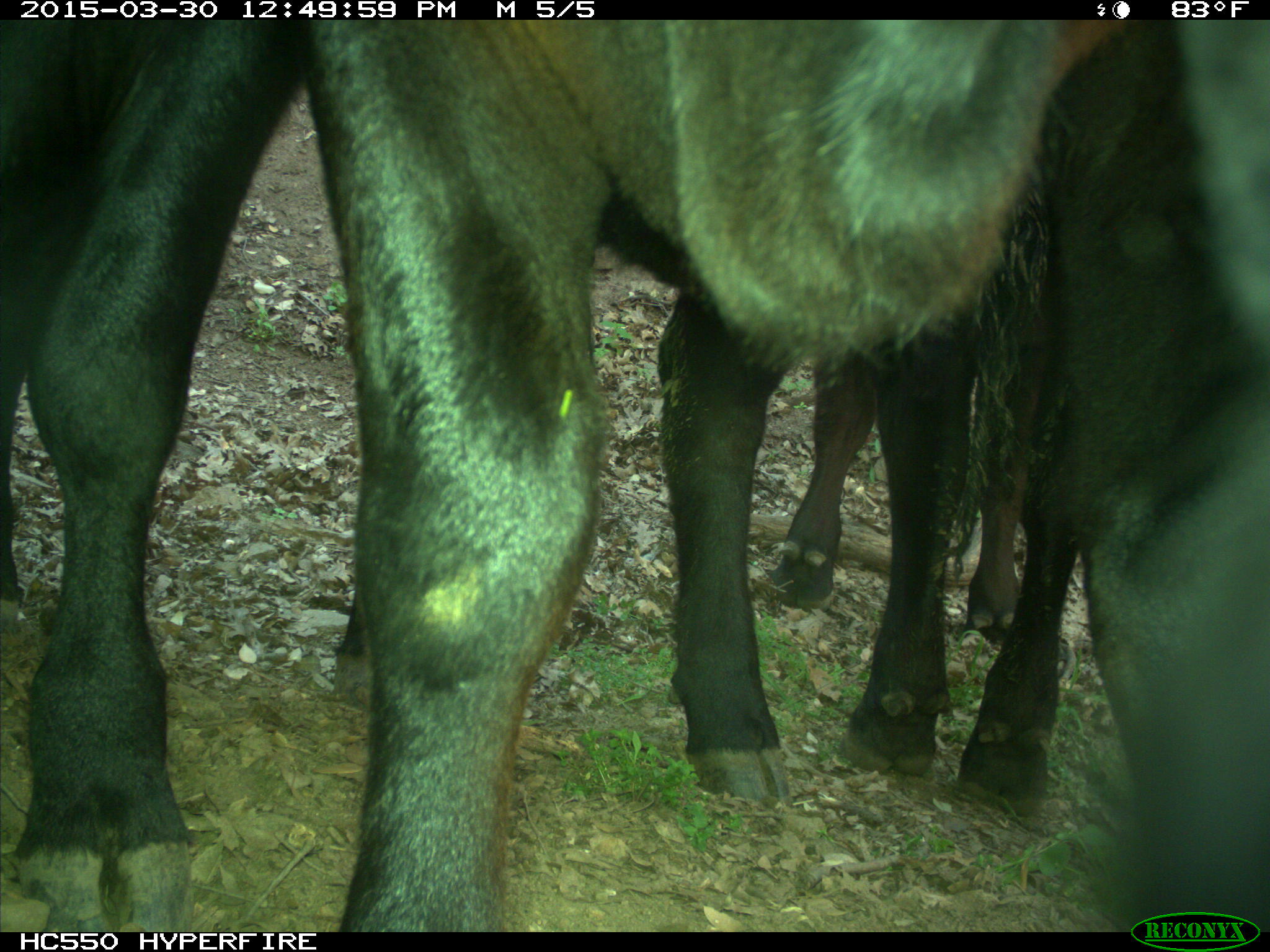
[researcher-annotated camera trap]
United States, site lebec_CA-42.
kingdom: Animalia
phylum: Chordata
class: Mammalia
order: Artiodactyla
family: Bovidae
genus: Bos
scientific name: Bos taurus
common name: domestic cow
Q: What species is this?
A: Bos taurus (domestic cow).